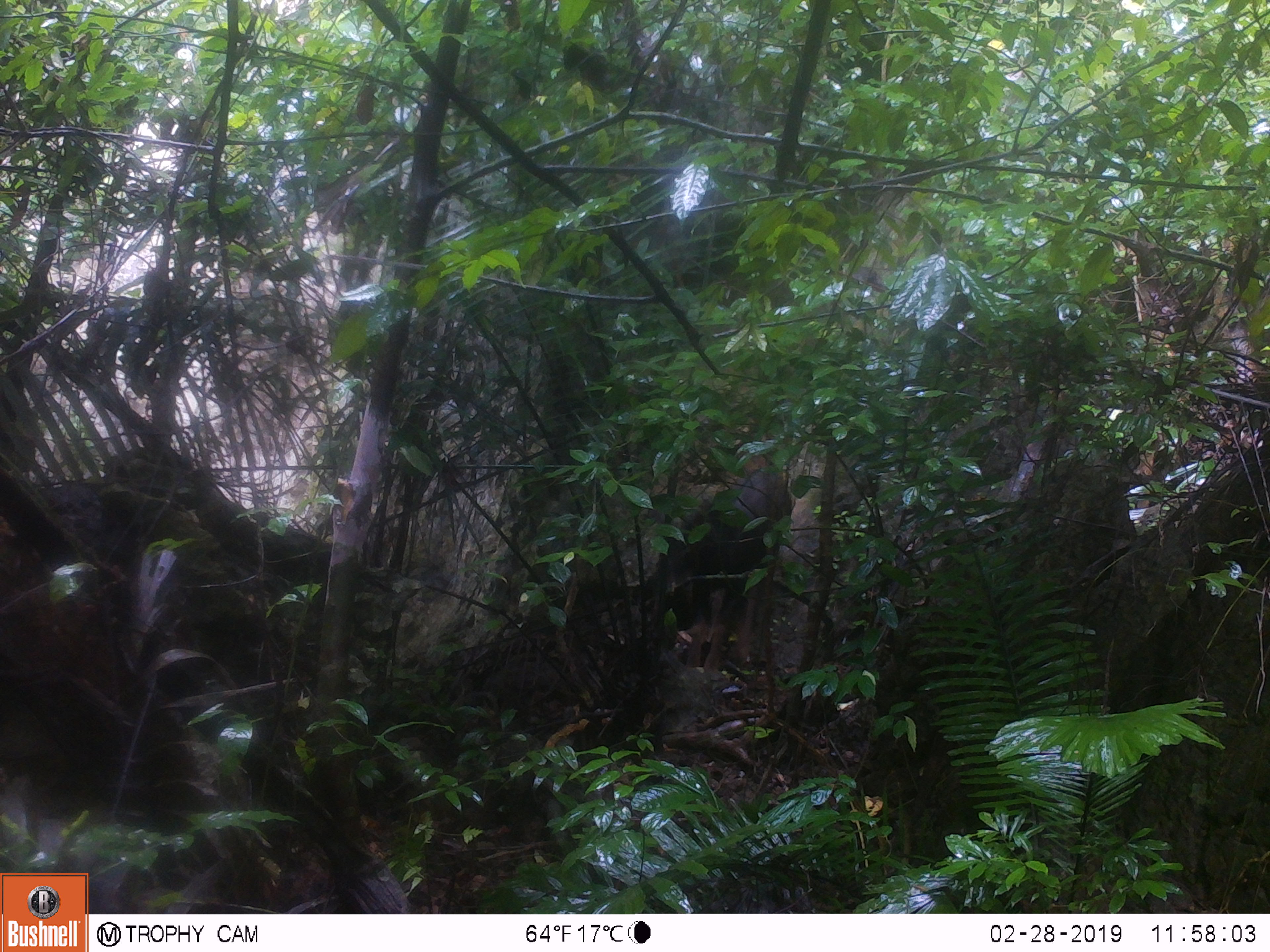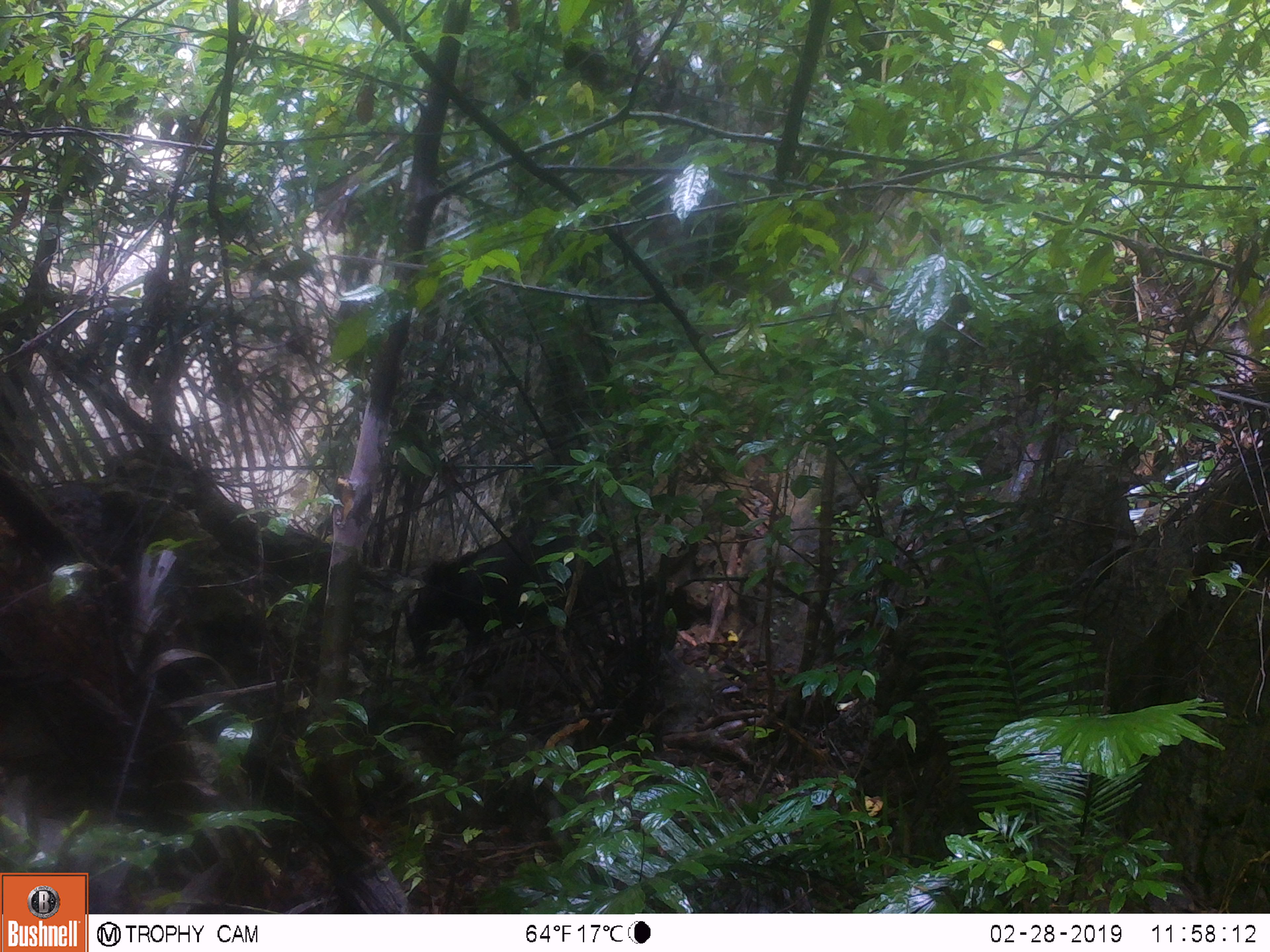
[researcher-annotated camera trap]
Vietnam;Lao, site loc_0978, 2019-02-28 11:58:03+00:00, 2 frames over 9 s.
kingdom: Animalia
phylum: Chordata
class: Mammalia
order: Artiodactyla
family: Bovidae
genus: Capricornis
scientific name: Capricornis sumatraensis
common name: chinese serow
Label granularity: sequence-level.